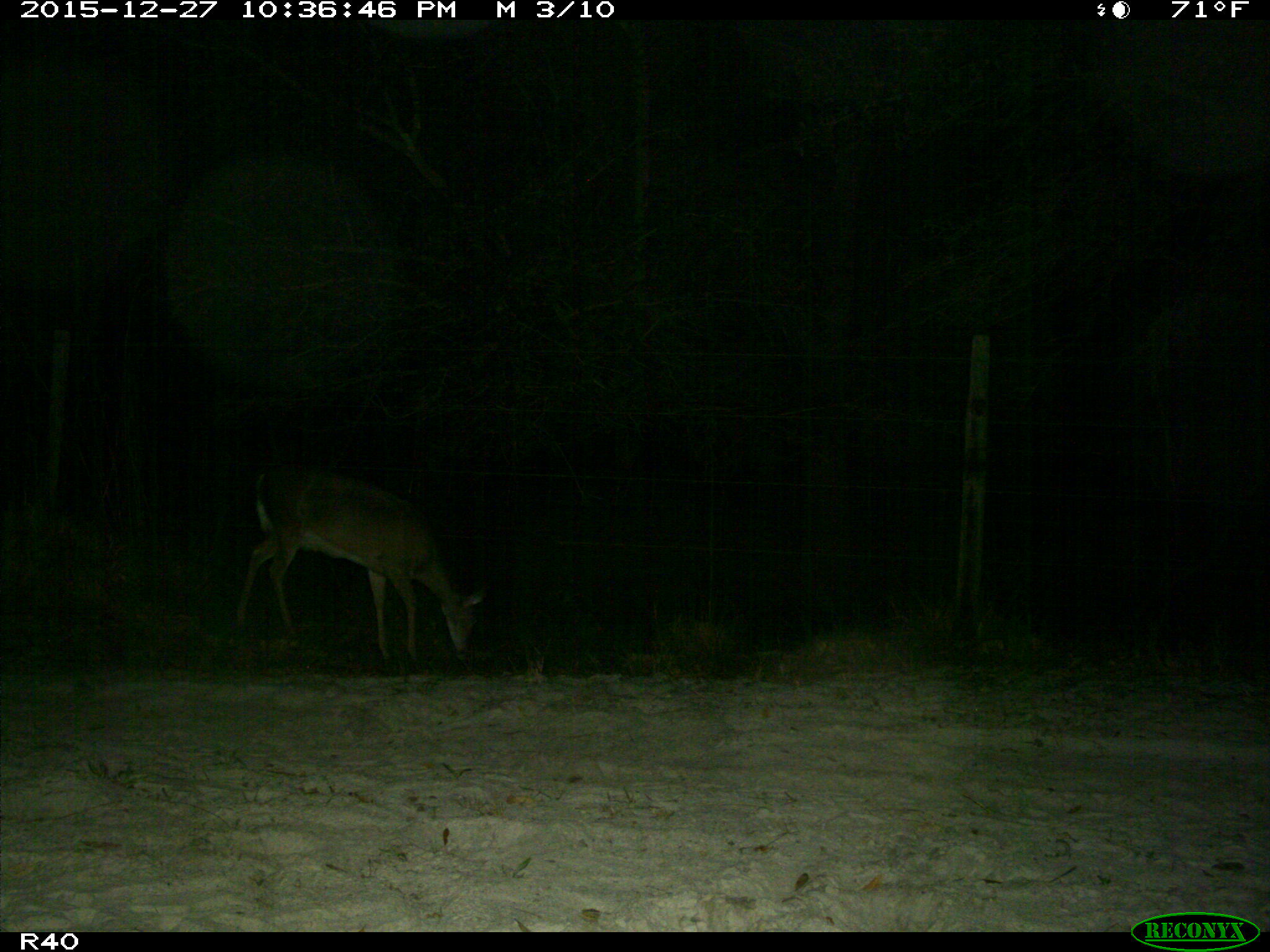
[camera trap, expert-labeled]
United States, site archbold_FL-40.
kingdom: Animalia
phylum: Chordata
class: Mammalia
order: Artiodactyla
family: Cervidae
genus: Odocoileus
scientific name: Odocoileus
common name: deer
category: unidentified deer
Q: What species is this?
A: Unidentified deer (deer) (Odocoileus).